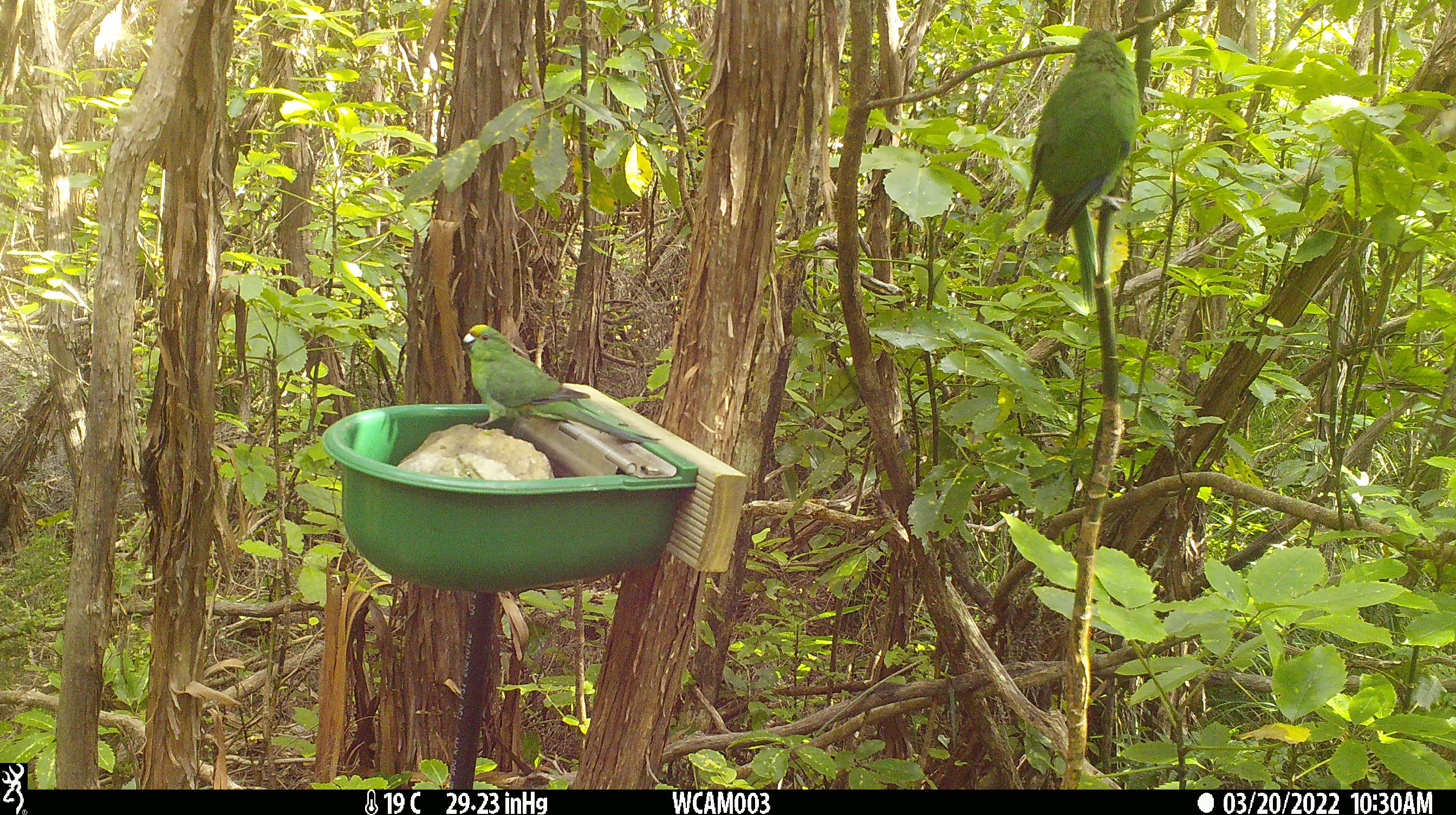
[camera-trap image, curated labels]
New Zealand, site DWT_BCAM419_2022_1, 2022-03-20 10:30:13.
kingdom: Animalia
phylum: Chordata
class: Aves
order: Psittaciformes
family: Psittaculidae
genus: Cyanoramphus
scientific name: Cyanoramphus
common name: parakeet